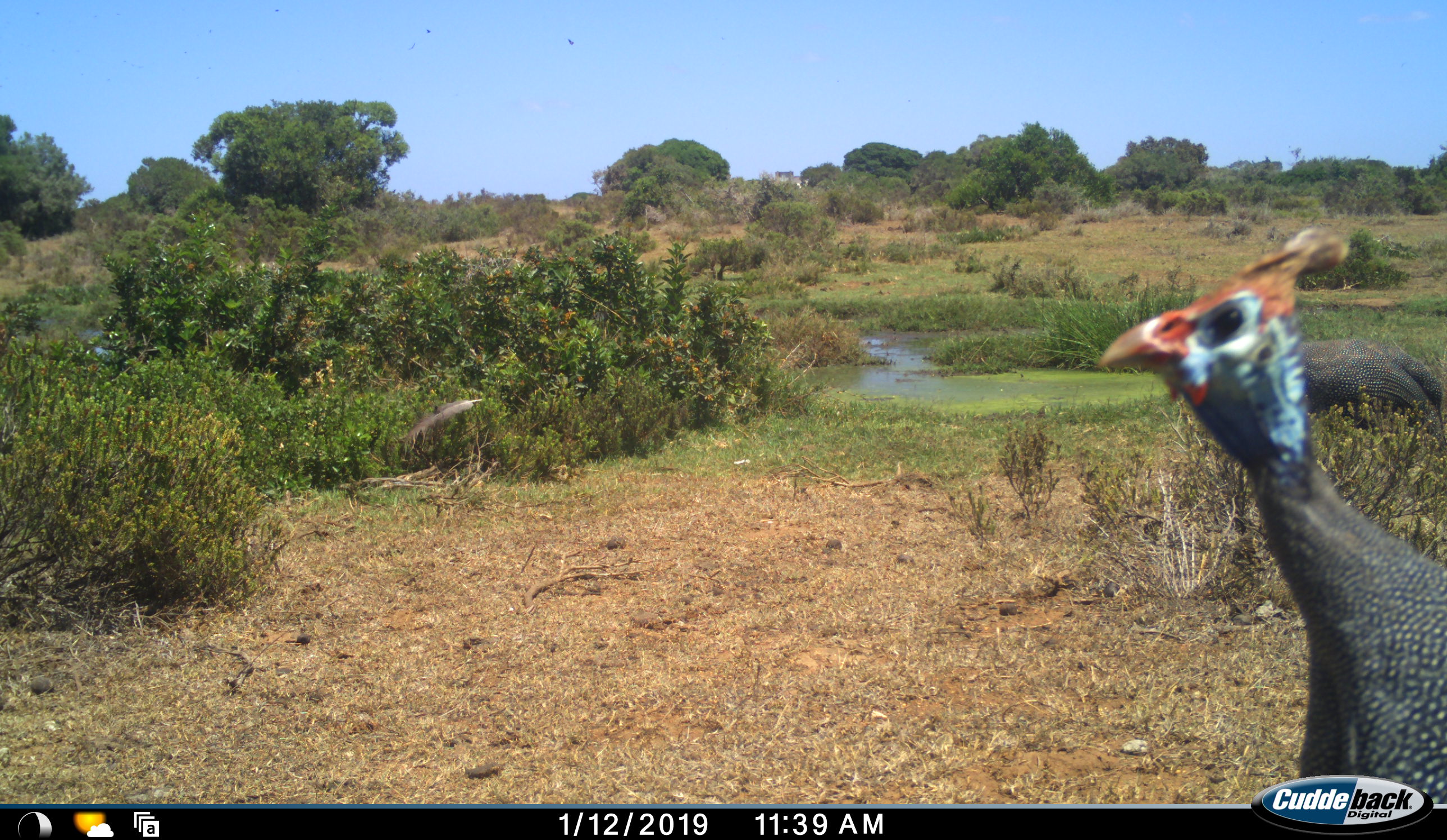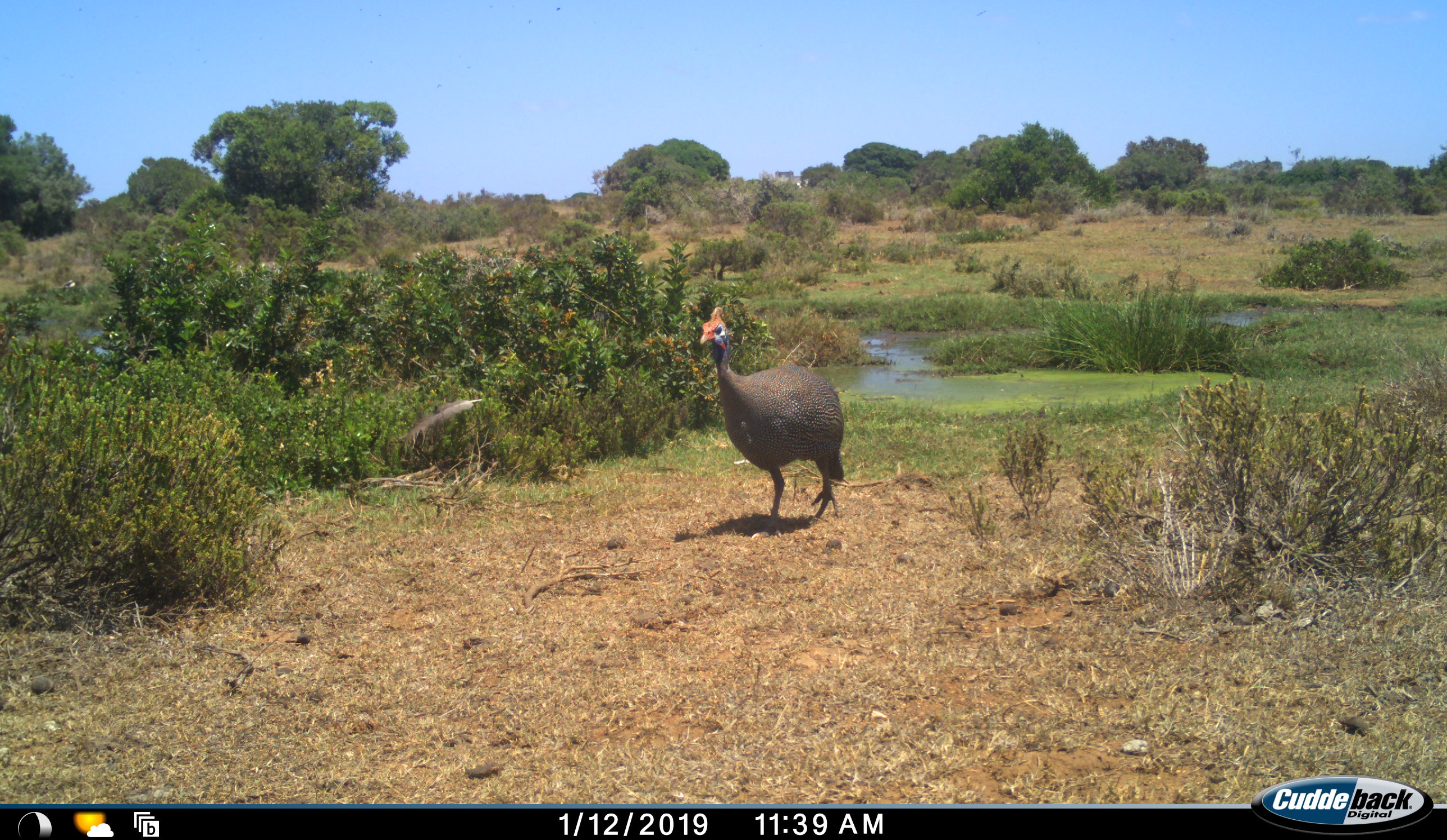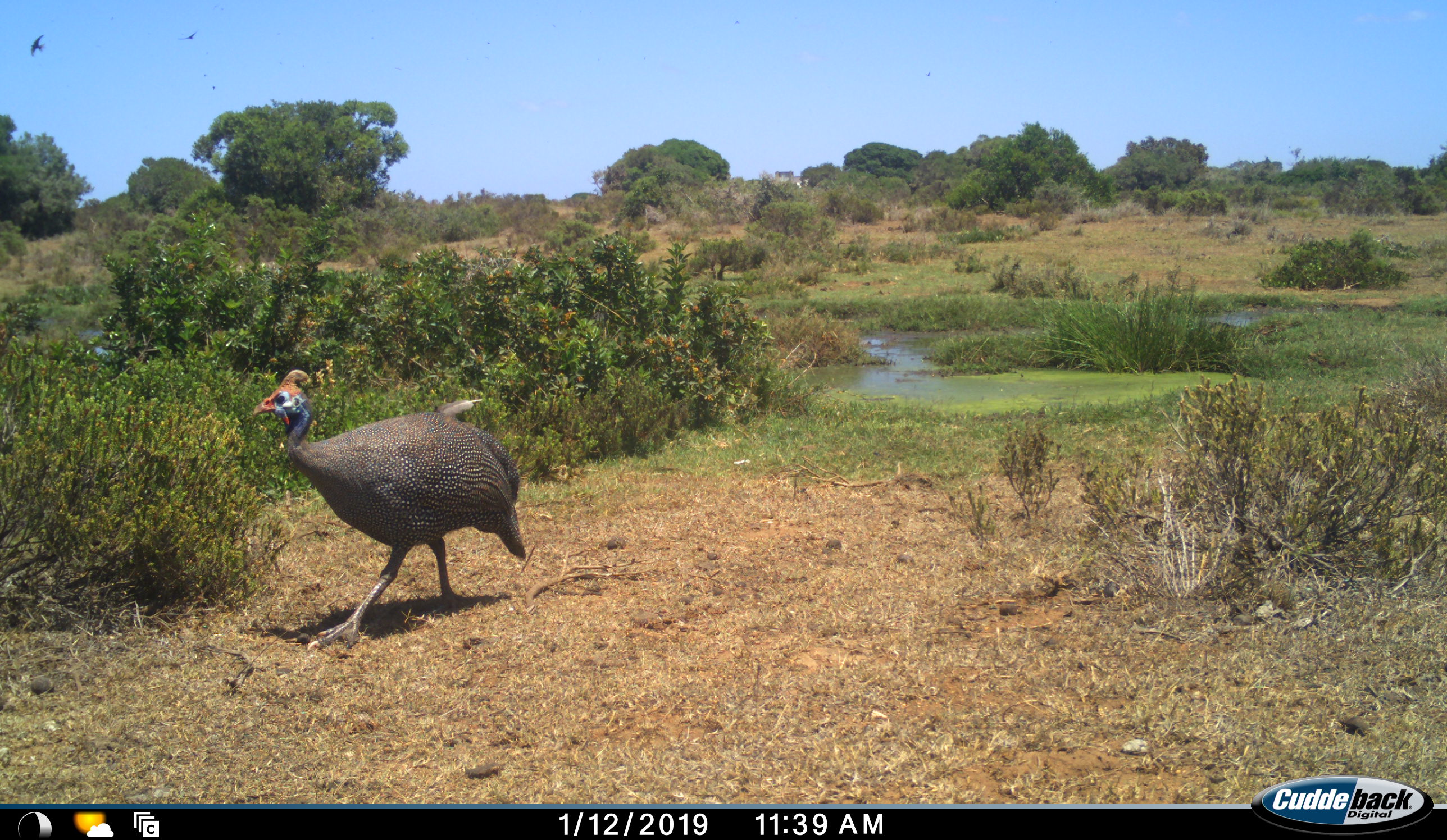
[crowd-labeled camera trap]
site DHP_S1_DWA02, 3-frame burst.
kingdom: Animalia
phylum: Chordata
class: Aves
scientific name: Aves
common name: bird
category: birdother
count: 2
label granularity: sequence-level